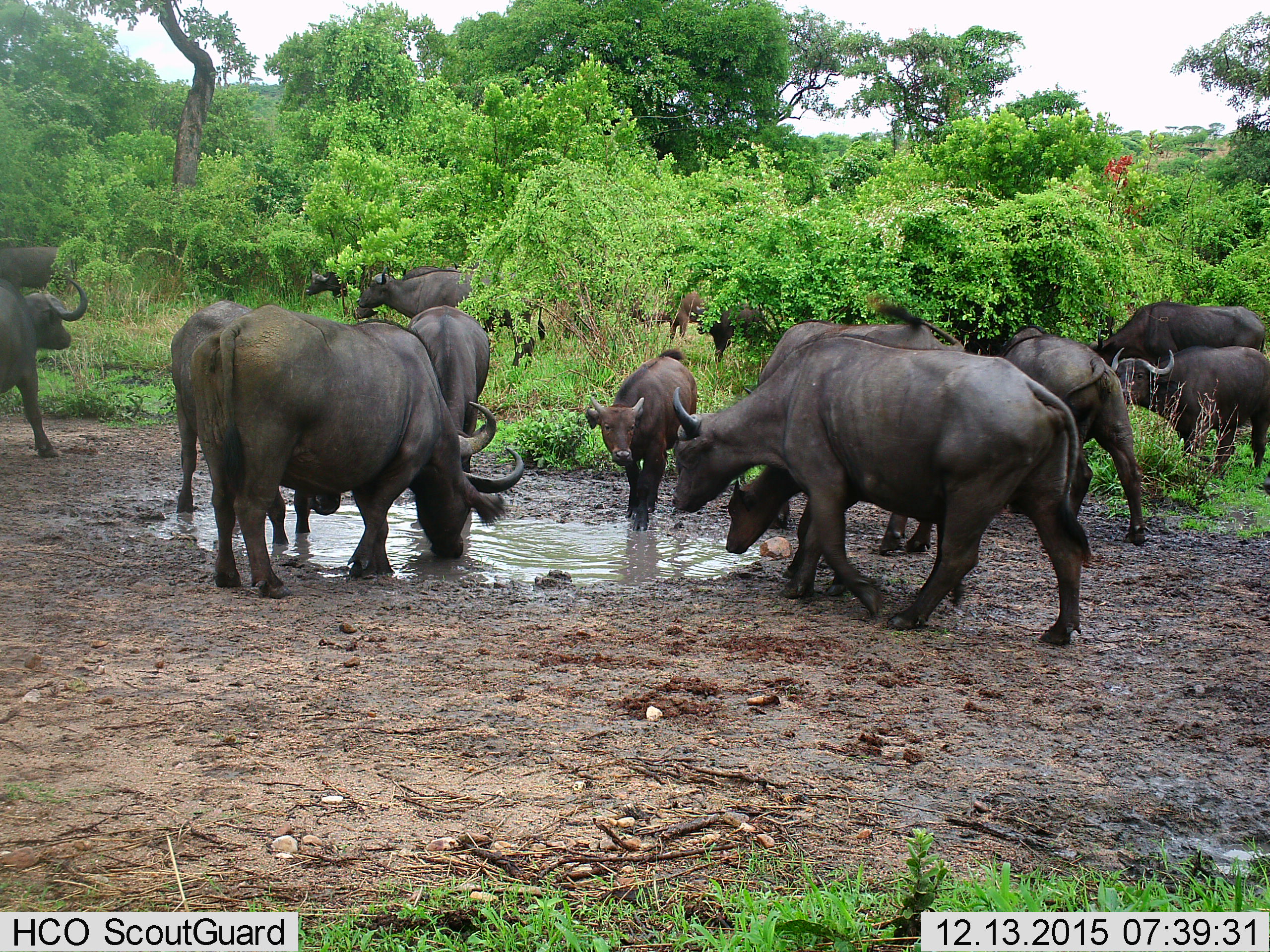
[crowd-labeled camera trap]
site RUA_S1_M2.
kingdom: Animalia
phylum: Chordata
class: Mammalia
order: Artiodactyla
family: Bovidae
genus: Syncerus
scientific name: Syncerus caffer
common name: african buffalo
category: buffalo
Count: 11-50.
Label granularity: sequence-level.